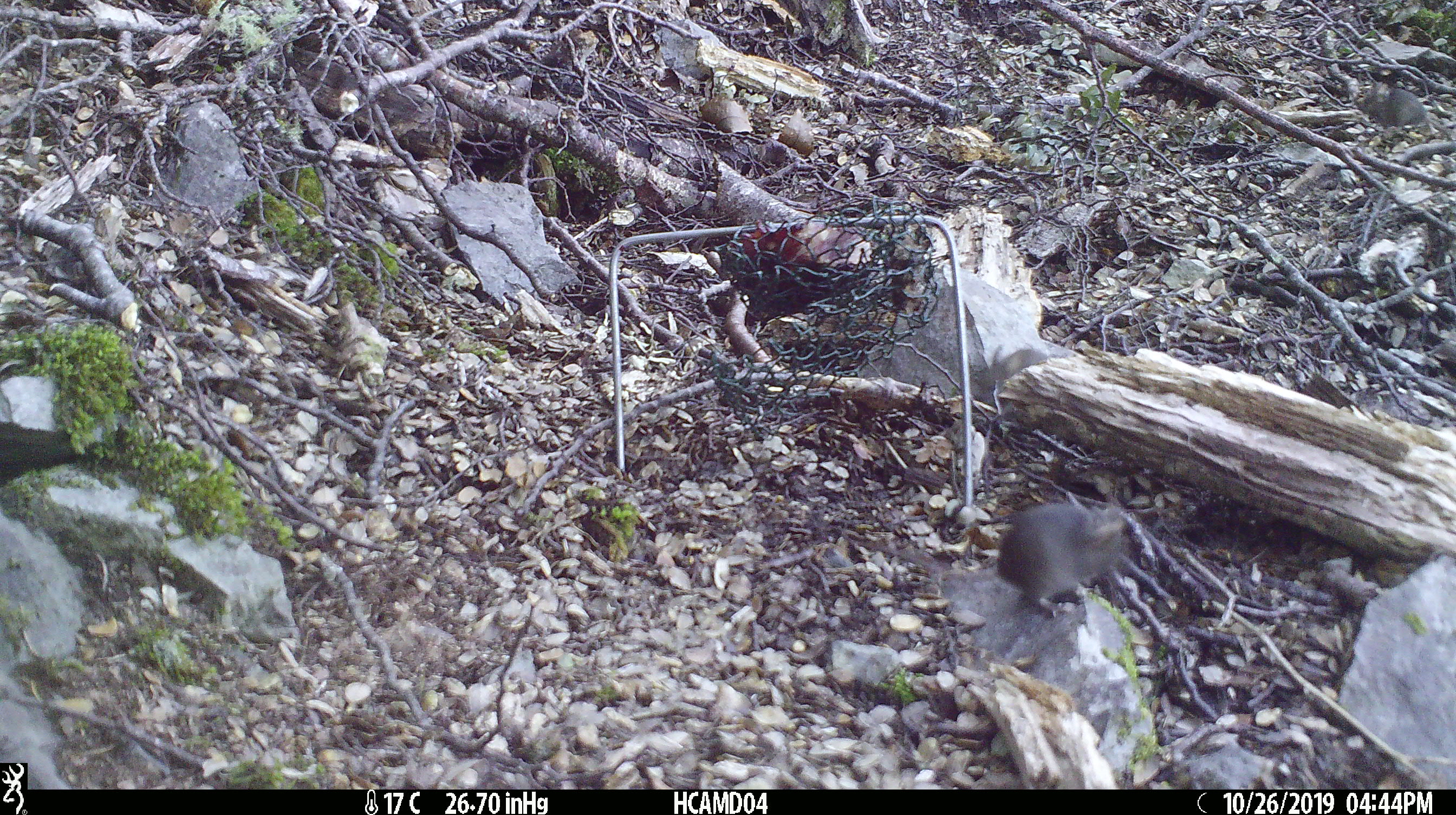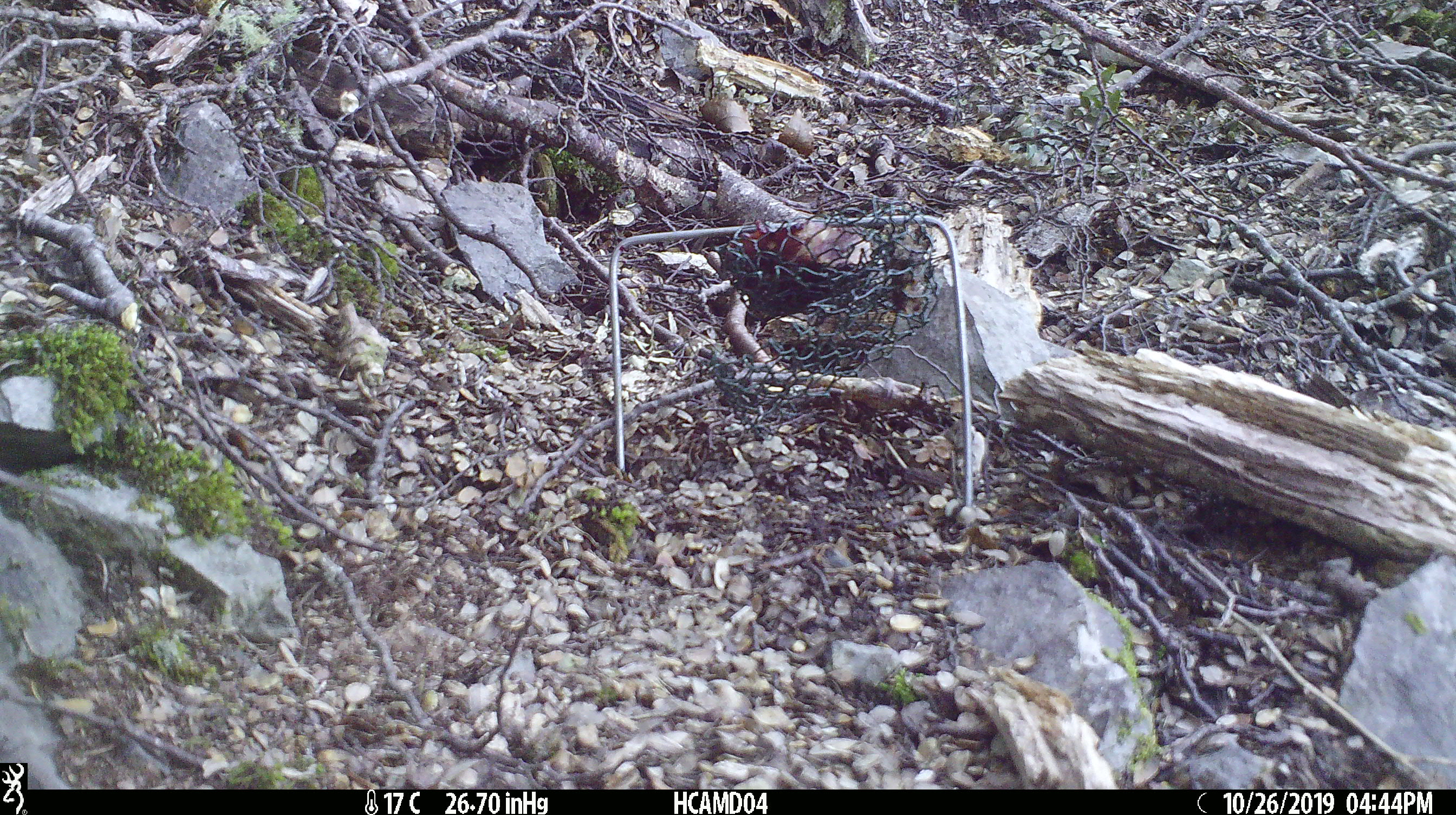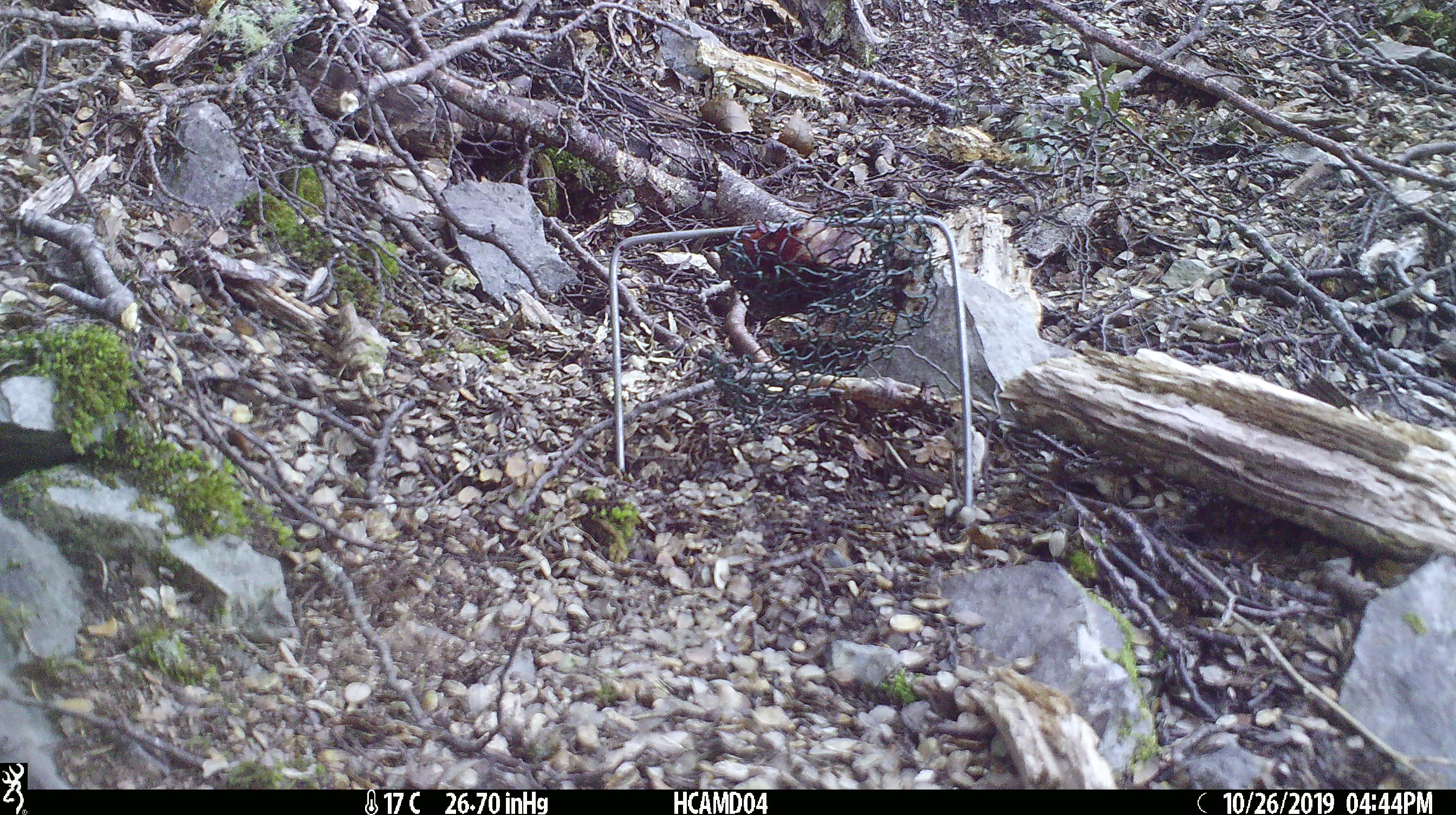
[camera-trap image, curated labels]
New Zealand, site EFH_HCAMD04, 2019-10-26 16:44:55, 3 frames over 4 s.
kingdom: Animalia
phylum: Chordata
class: Mammalia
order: Rodentia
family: Muridae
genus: Mus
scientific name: Mus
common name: mouse